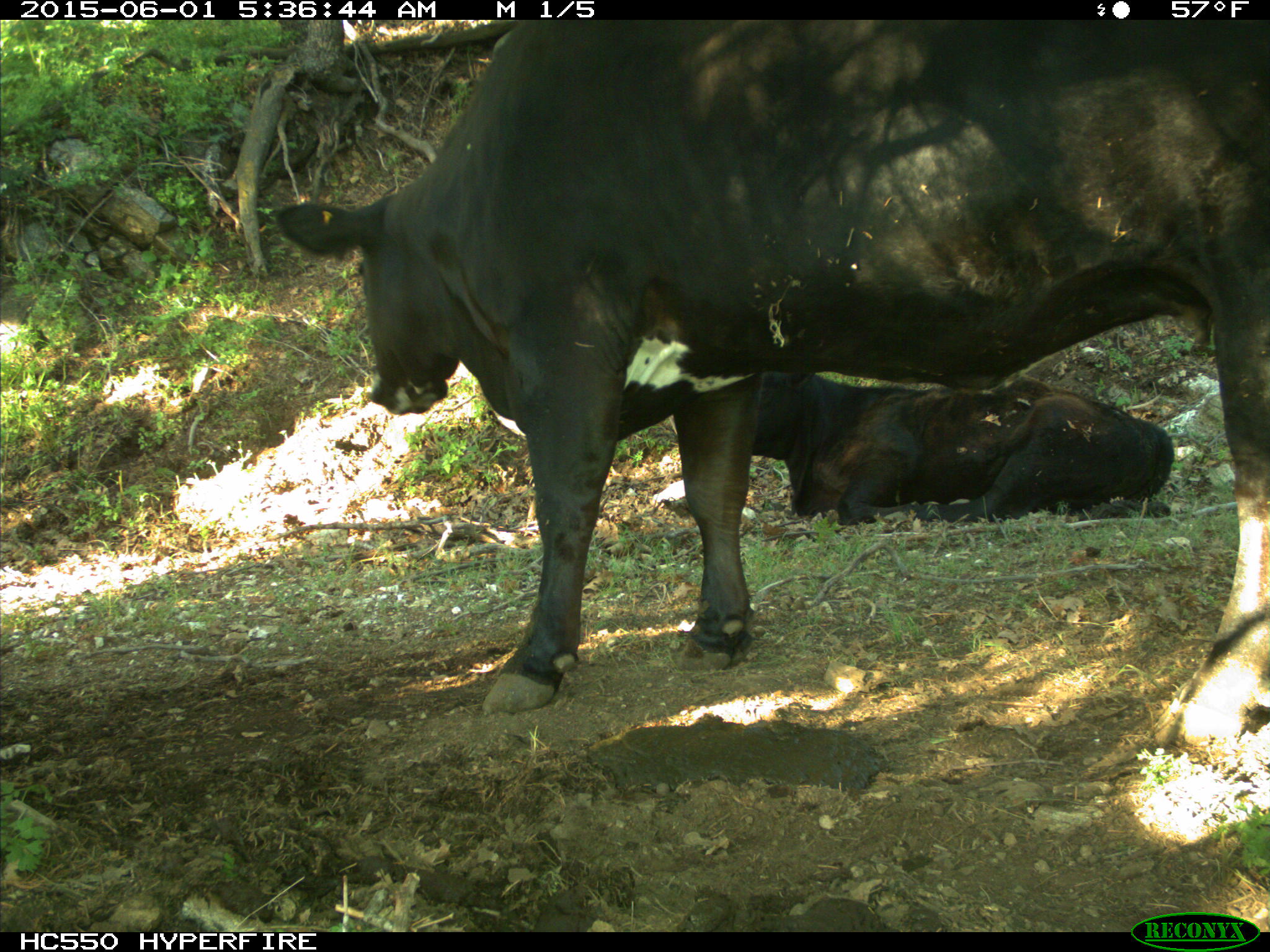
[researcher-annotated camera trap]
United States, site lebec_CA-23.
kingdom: Animalia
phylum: Chordata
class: Mammalia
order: Artiodactyla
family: Bovidae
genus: Bos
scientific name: Bos taurus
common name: domestic cow